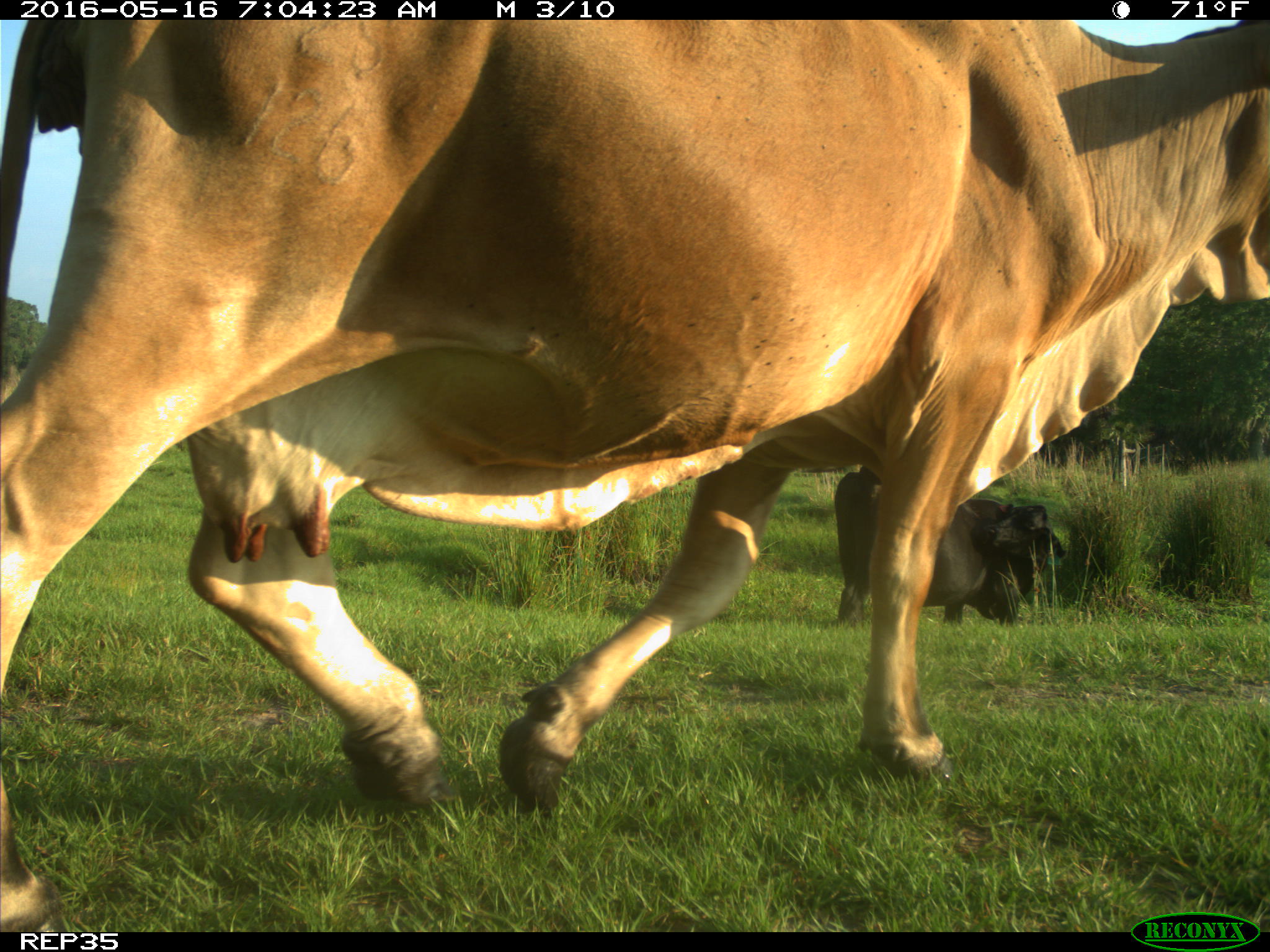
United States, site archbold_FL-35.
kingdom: Animalia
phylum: Chordata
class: Mammalia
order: Artiodactyla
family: Bovidae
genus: Bos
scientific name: Bos taurus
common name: domestic cow